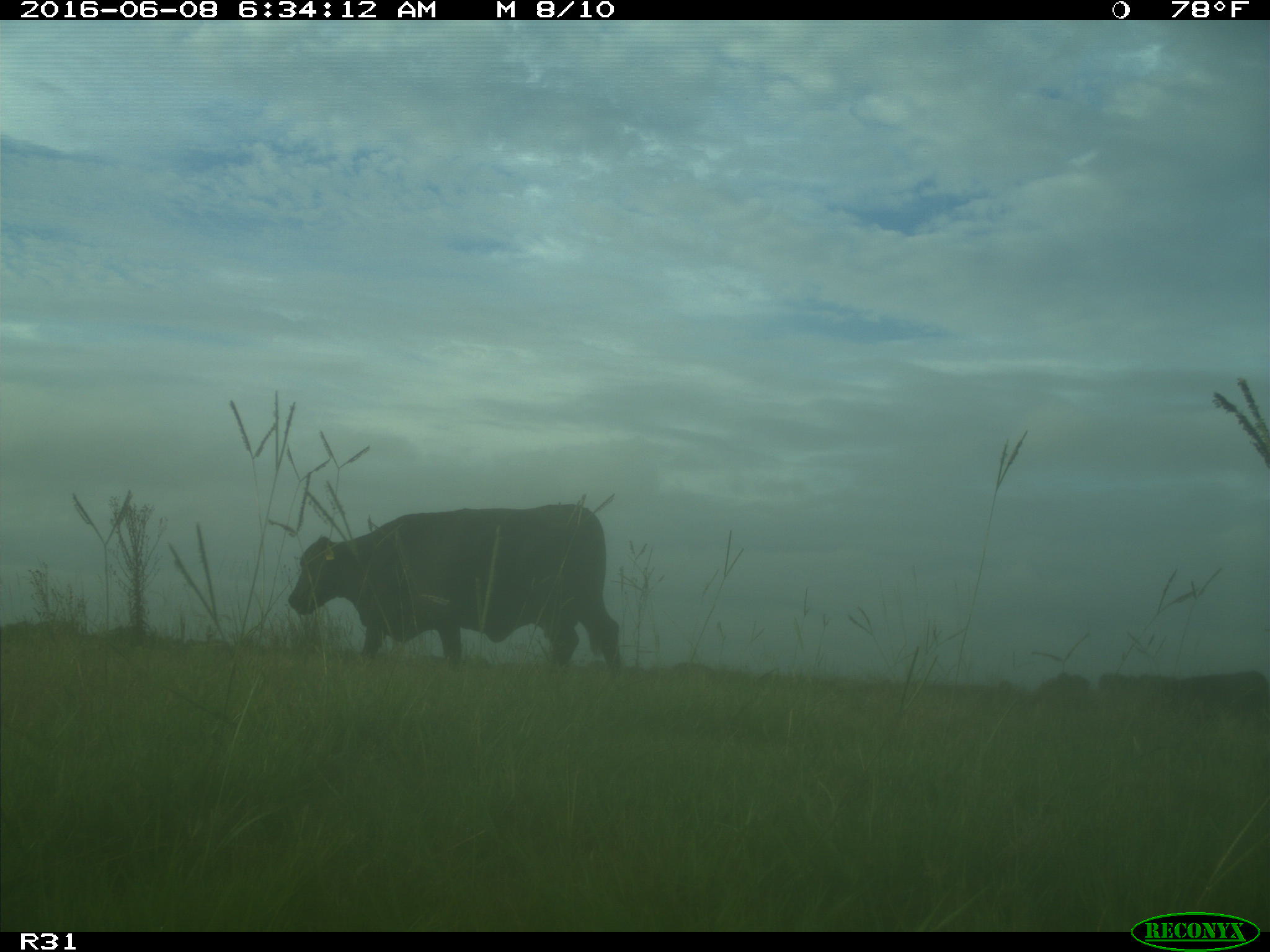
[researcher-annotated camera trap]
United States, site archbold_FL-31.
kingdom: Animalia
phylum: Chordata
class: Mammalia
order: Artiodactyla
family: Bovidae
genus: Bos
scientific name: Bos taurus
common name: domestic cow